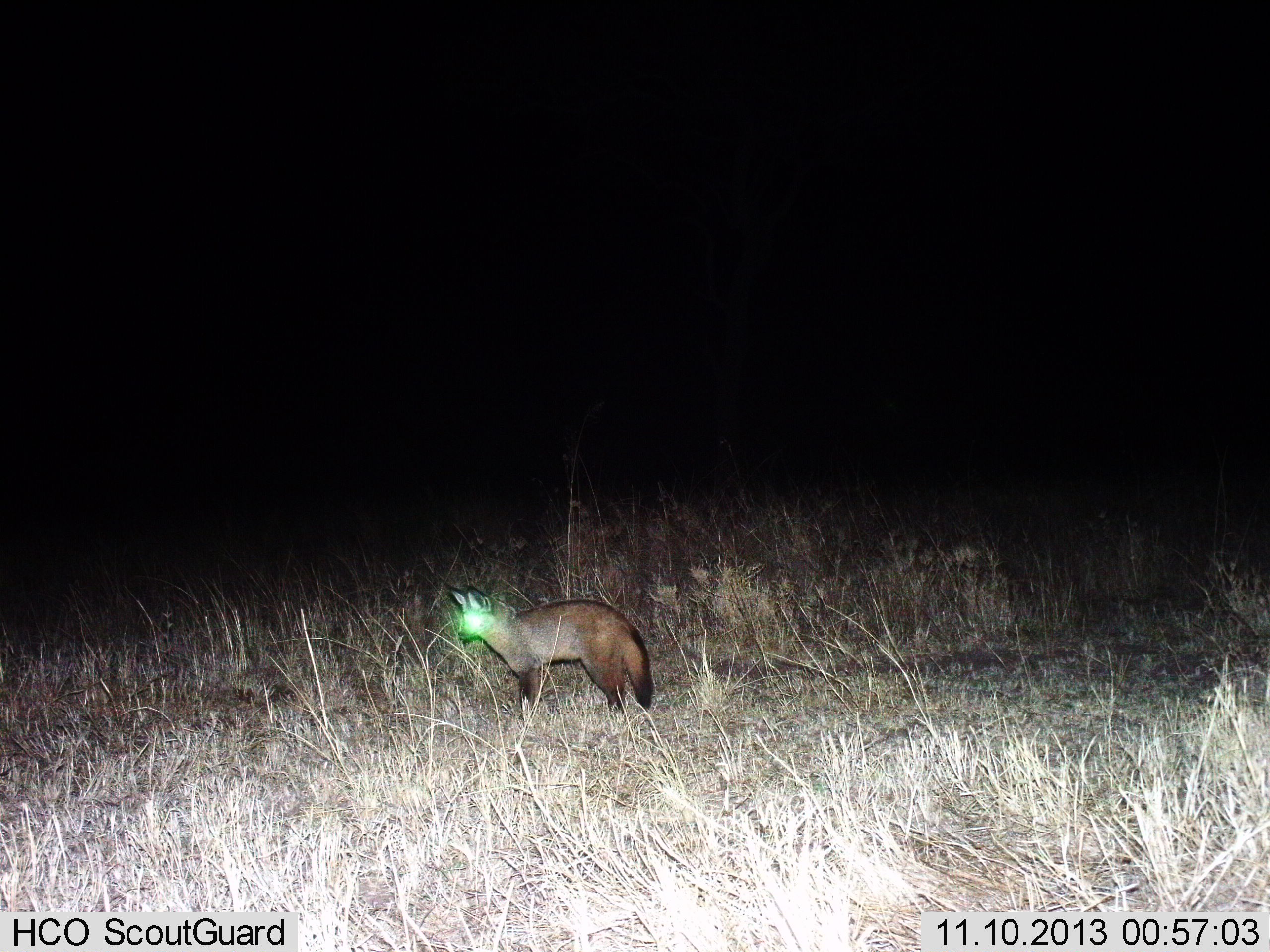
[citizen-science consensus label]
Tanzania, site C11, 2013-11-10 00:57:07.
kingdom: Animalia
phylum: Chordata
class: Mammalia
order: Carnivora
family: Canidae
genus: Otocyon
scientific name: Otocyon megalotis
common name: bat-eared fox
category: batearedfox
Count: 1.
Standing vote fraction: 100%.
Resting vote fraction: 0%.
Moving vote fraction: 0%.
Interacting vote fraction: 0%.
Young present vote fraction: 0%.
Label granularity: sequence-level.